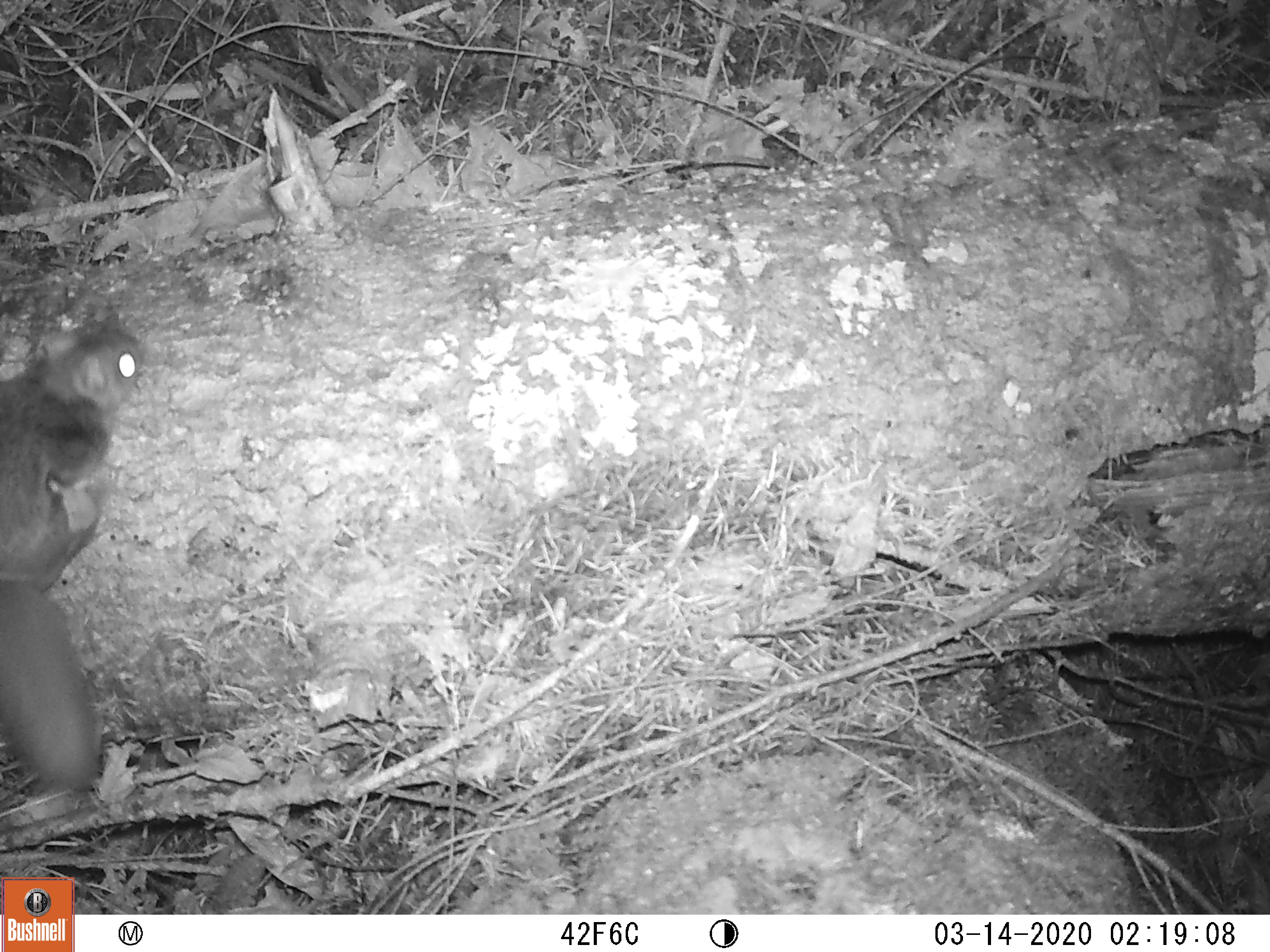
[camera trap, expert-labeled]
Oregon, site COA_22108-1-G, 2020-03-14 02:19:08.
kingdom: Animalia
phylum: Chordata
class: Mammalia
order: Rodentia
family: Sciuridae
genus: Glaucomys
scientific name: Glaucomys oregonensis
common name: humboldt's flying squirrel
Humboldt's flying squirrel (Glaucomys oregonensis).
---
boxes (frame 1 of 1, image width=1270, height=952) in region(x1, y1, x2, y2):
humboldt's flying squirrel: region(0, 299, 176, 818)